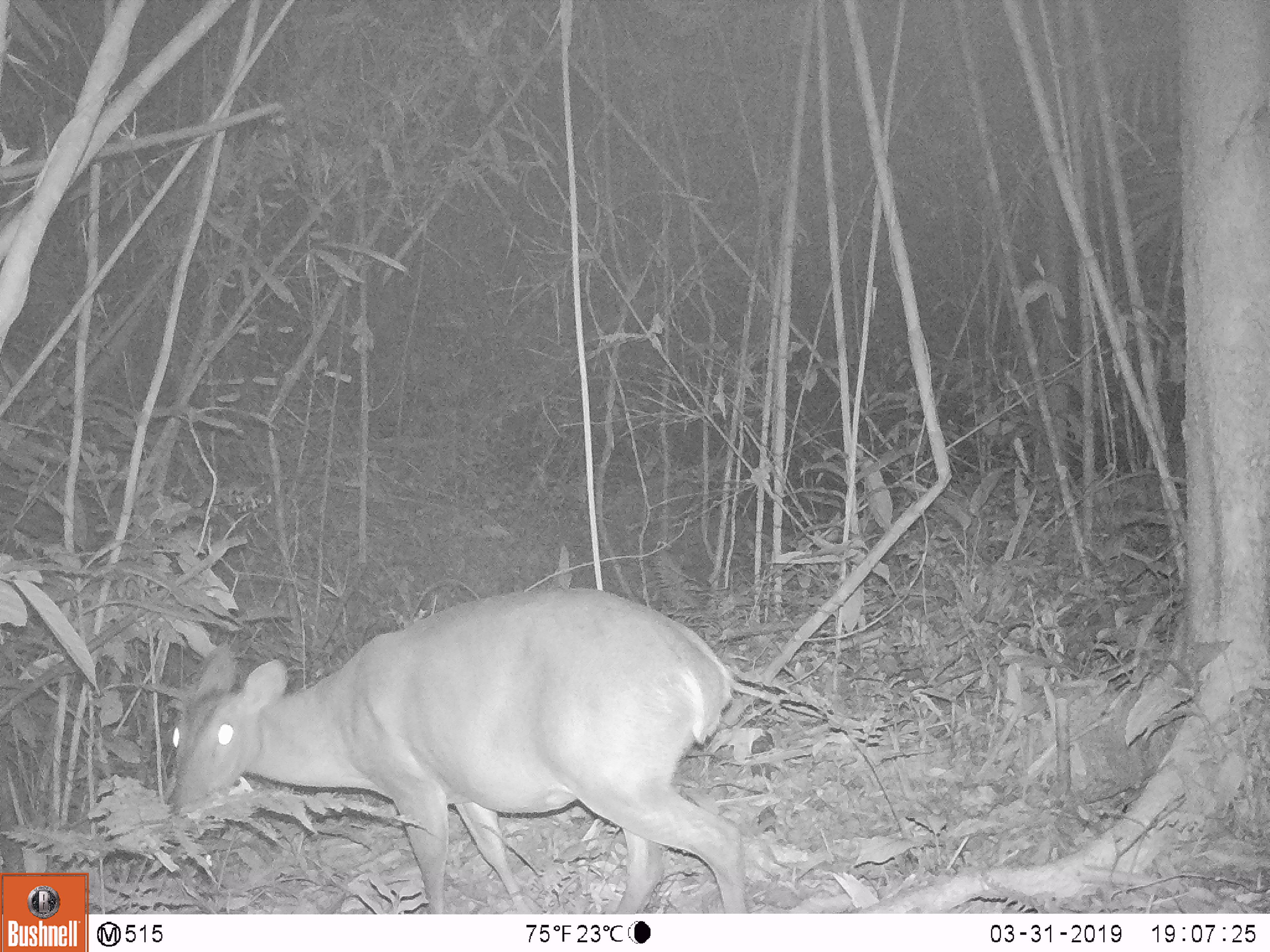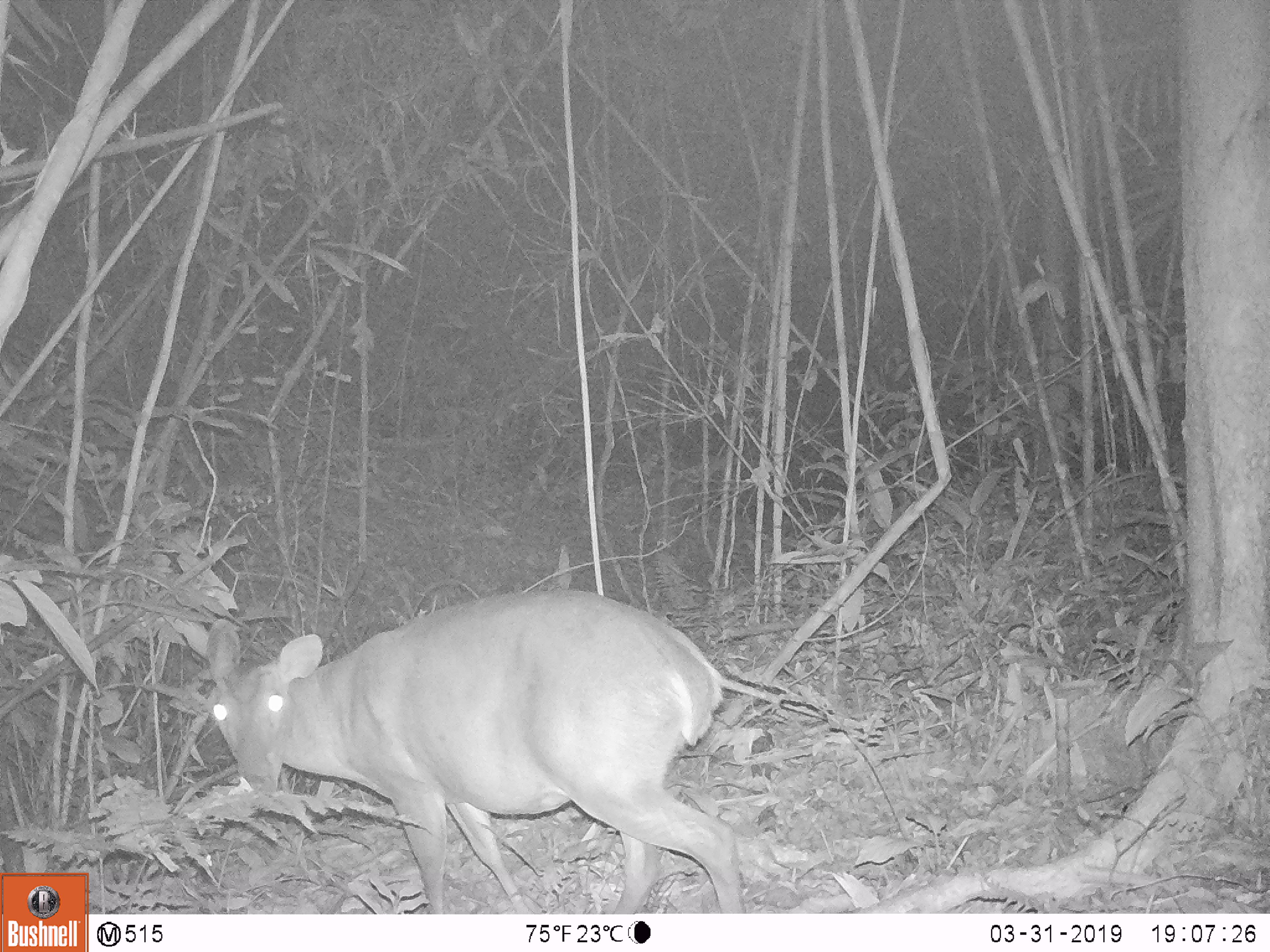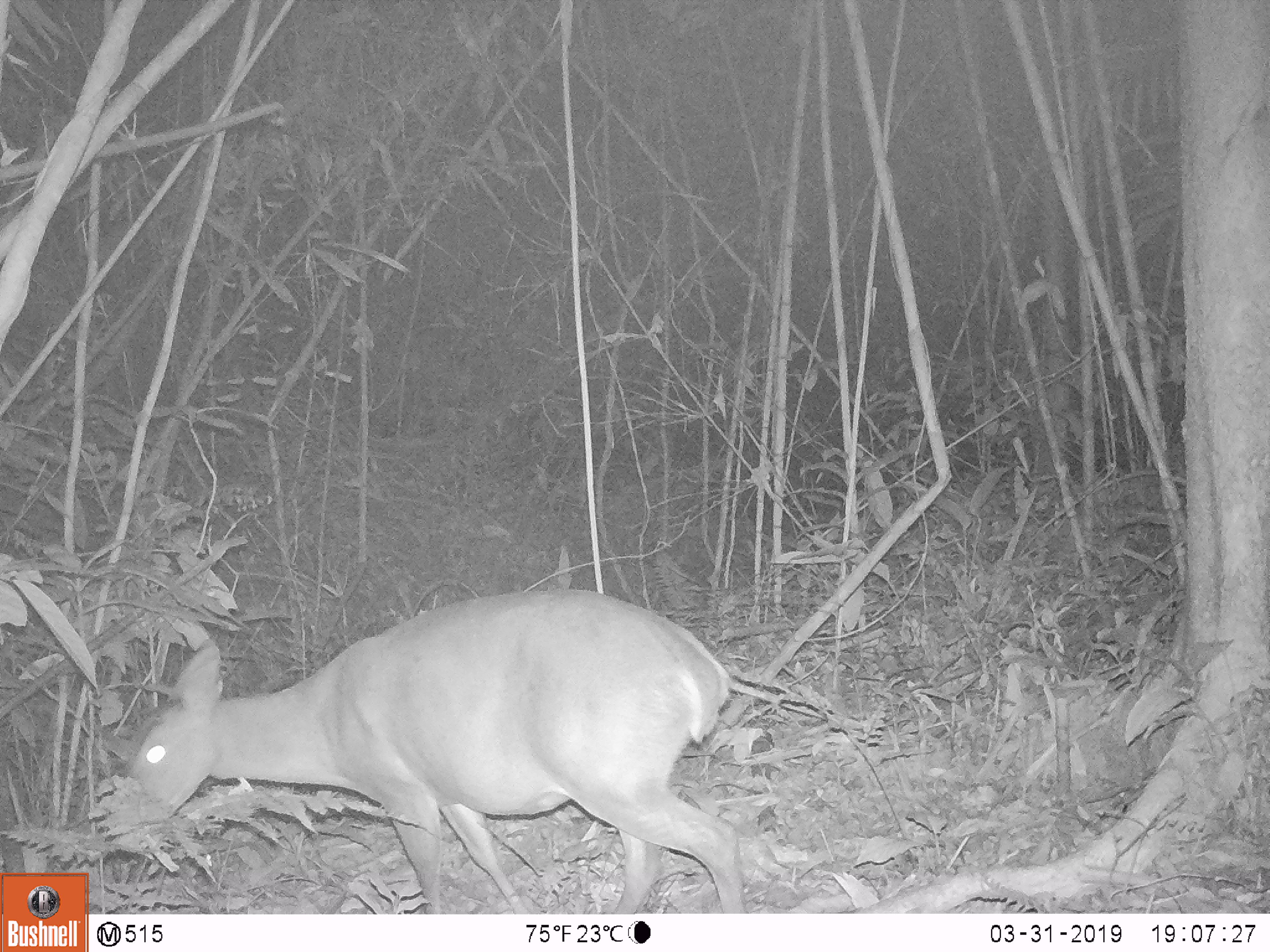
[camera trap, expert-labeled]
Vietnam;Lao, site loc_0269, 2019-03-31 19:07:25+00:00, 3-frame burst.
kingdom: Animalia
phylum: Chordata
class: Mammalia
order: Artiodactyla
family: Cervidae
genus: Muntiacus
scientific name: Muntiacus vuquangensis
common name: large-antlered muntjac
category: large antlered muntjac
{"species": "large antlered muntjac (large-antlered muntjac) (Muntiacus vuquangensis)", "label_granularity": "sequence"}